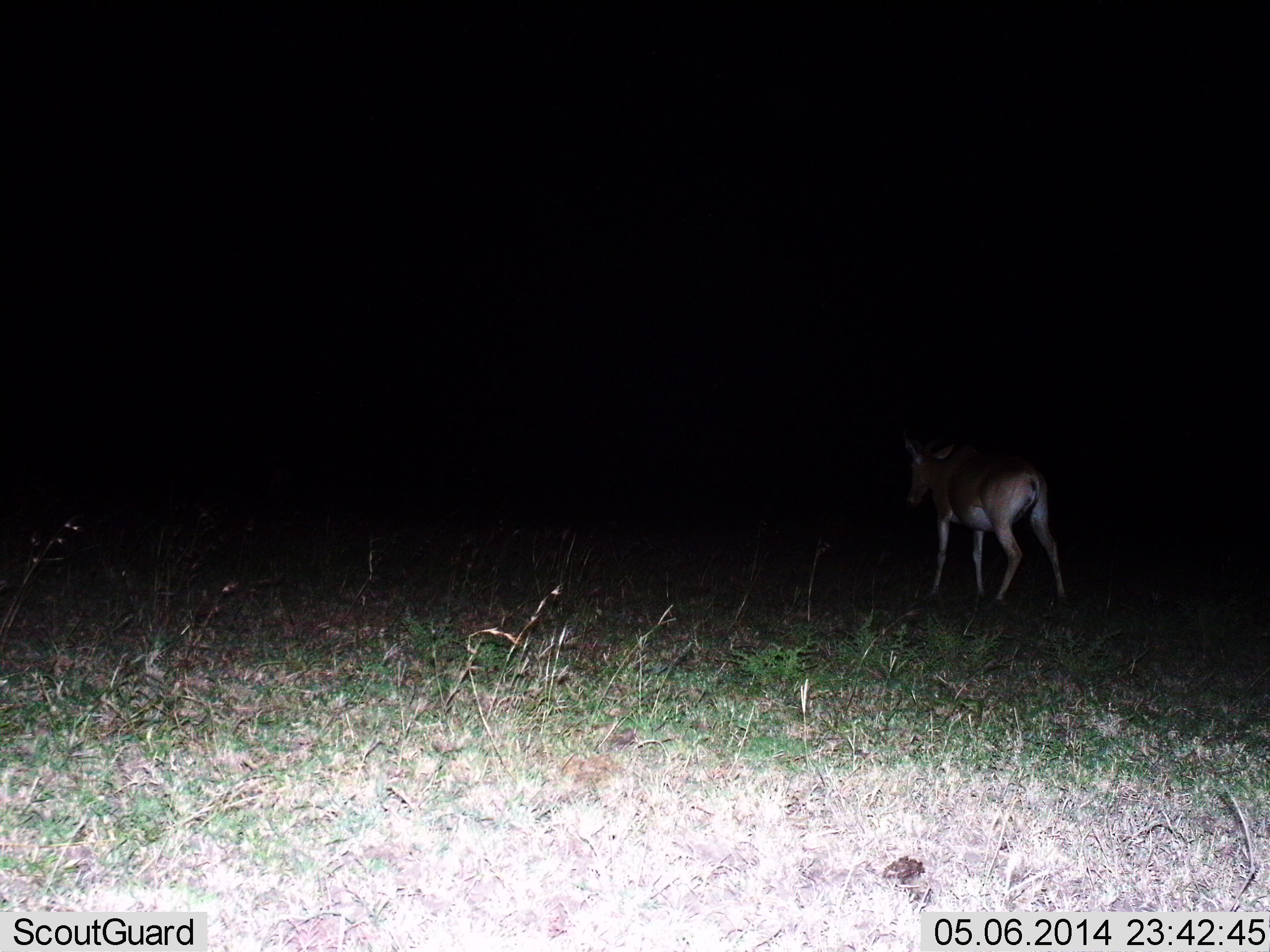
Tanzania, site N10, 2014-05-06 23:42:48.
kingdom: Animalia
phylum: Chordata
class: Mammalia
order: Artiodactyla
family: Bovidae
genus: Alcelaphus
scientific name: Alcelaphus buselaphus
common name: hartebeest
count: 1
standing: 75%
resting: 0%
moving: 25%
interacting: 0%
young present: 0%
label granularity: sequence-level